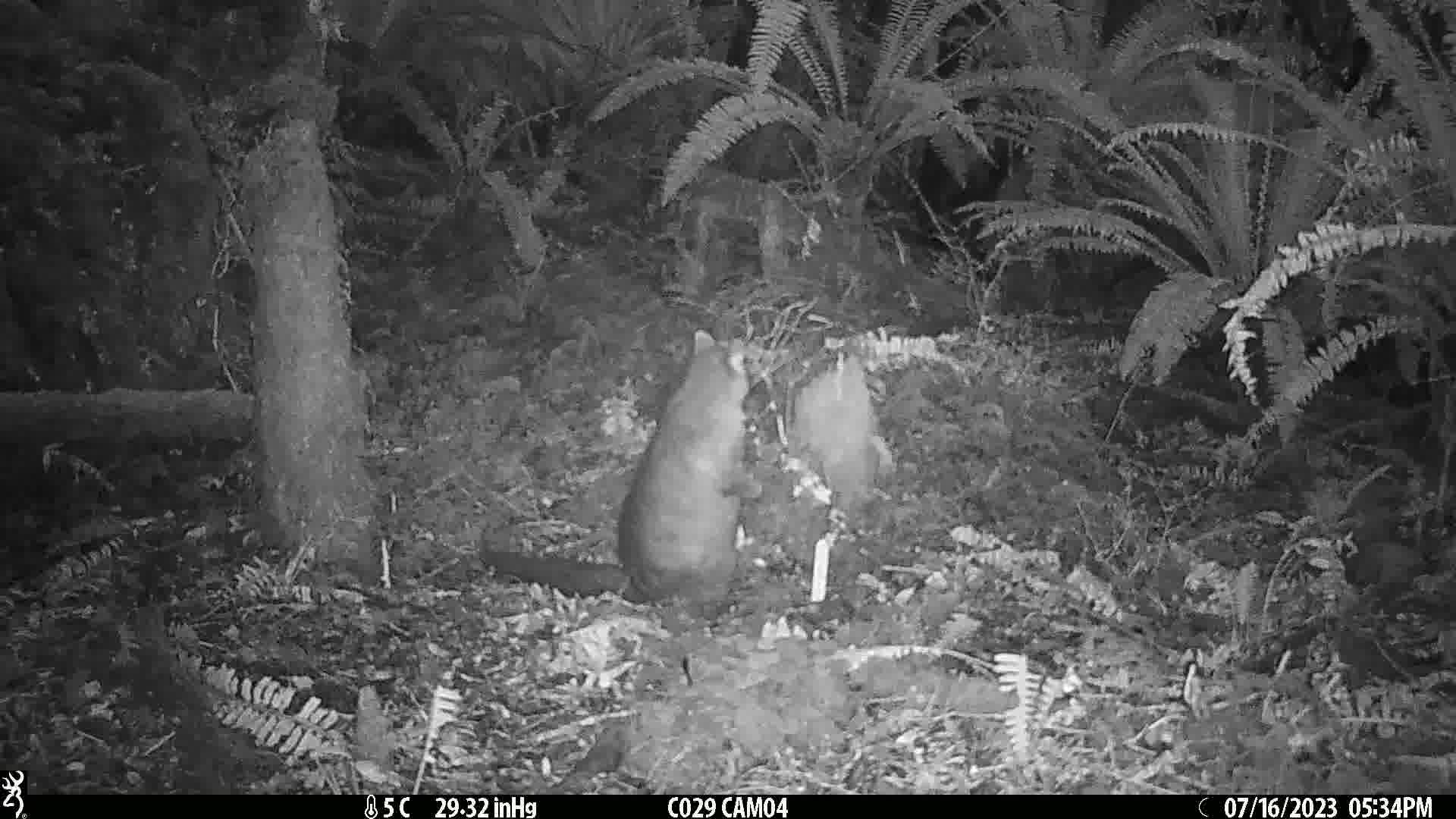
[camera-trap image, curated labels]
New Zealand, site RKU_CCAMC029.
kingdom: Animalia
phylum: Chordata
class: Mammalia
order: Diprotodontia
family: Phalangeridae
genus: Trichosurus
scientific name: Trichosurus vulpecula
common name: common brushtail possum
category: possum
Possum (common brushtail possum) (Trichosurus vulpecula).